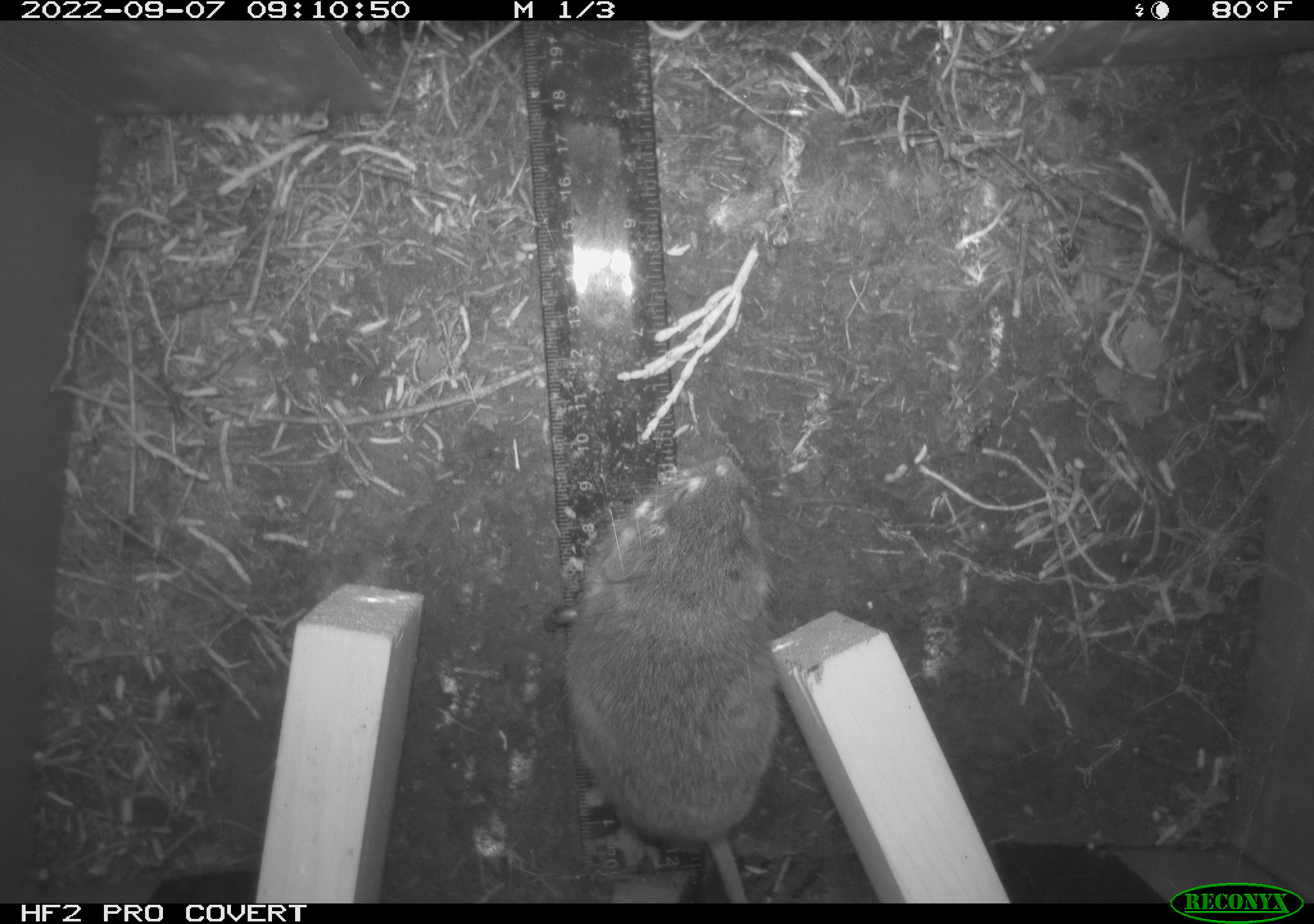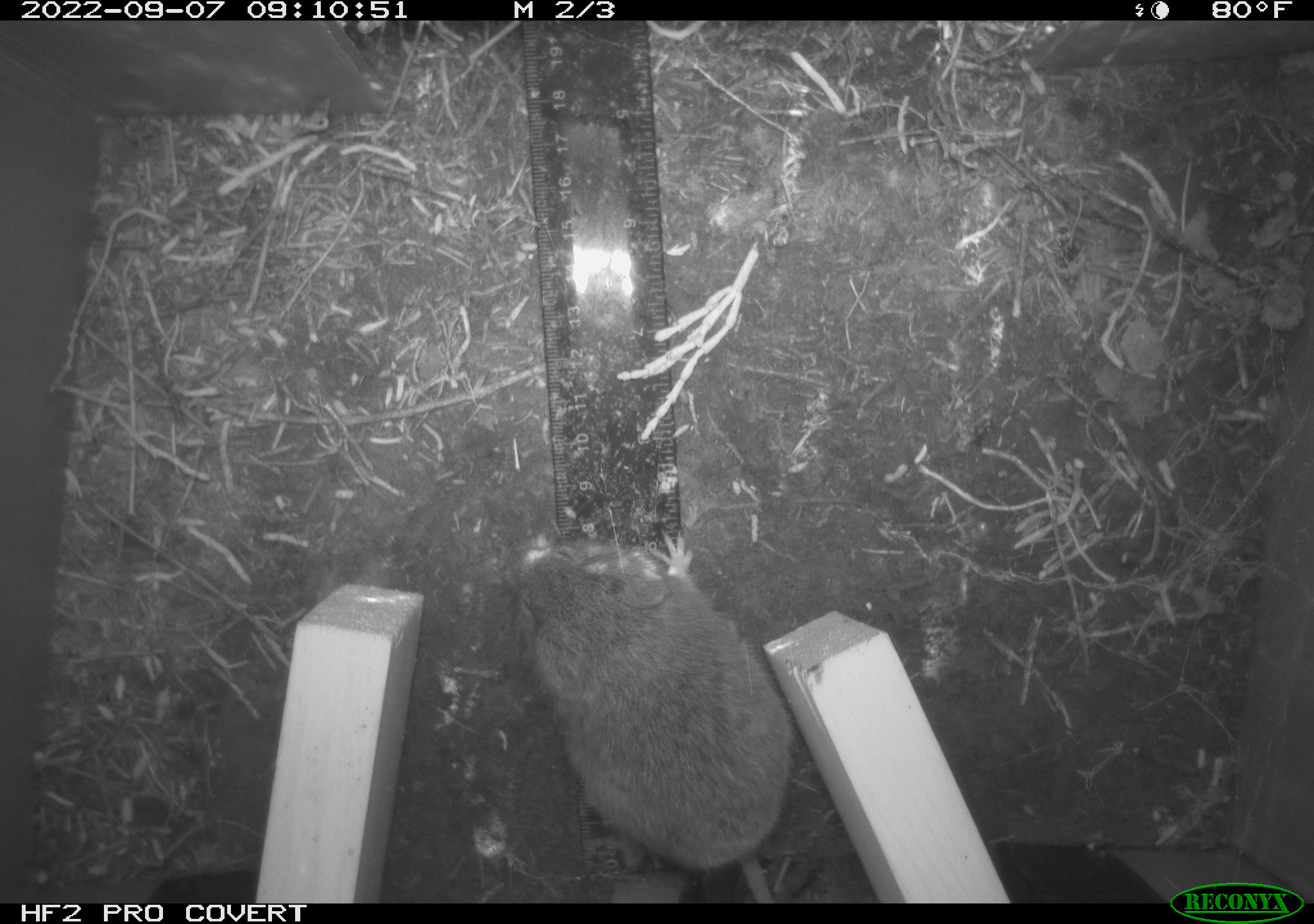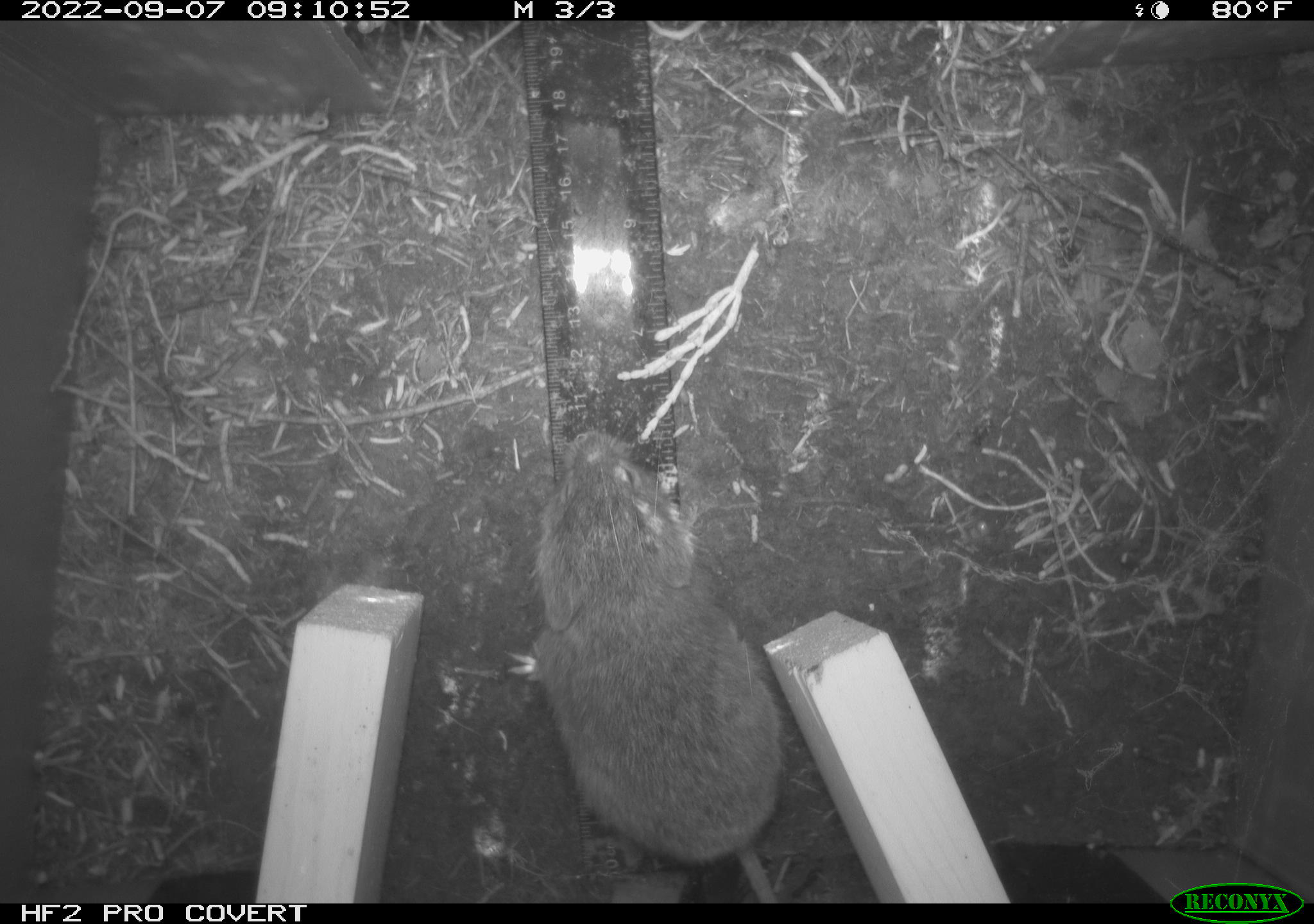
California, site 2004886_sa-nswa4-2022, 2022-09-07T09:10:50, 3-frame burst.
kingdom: Animalia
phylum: Chordata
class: Mammalia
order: Rodentia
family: Cricetidae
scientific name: Cricetidae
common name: hamsters, voles, lemmings, and allies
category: cricetidae family